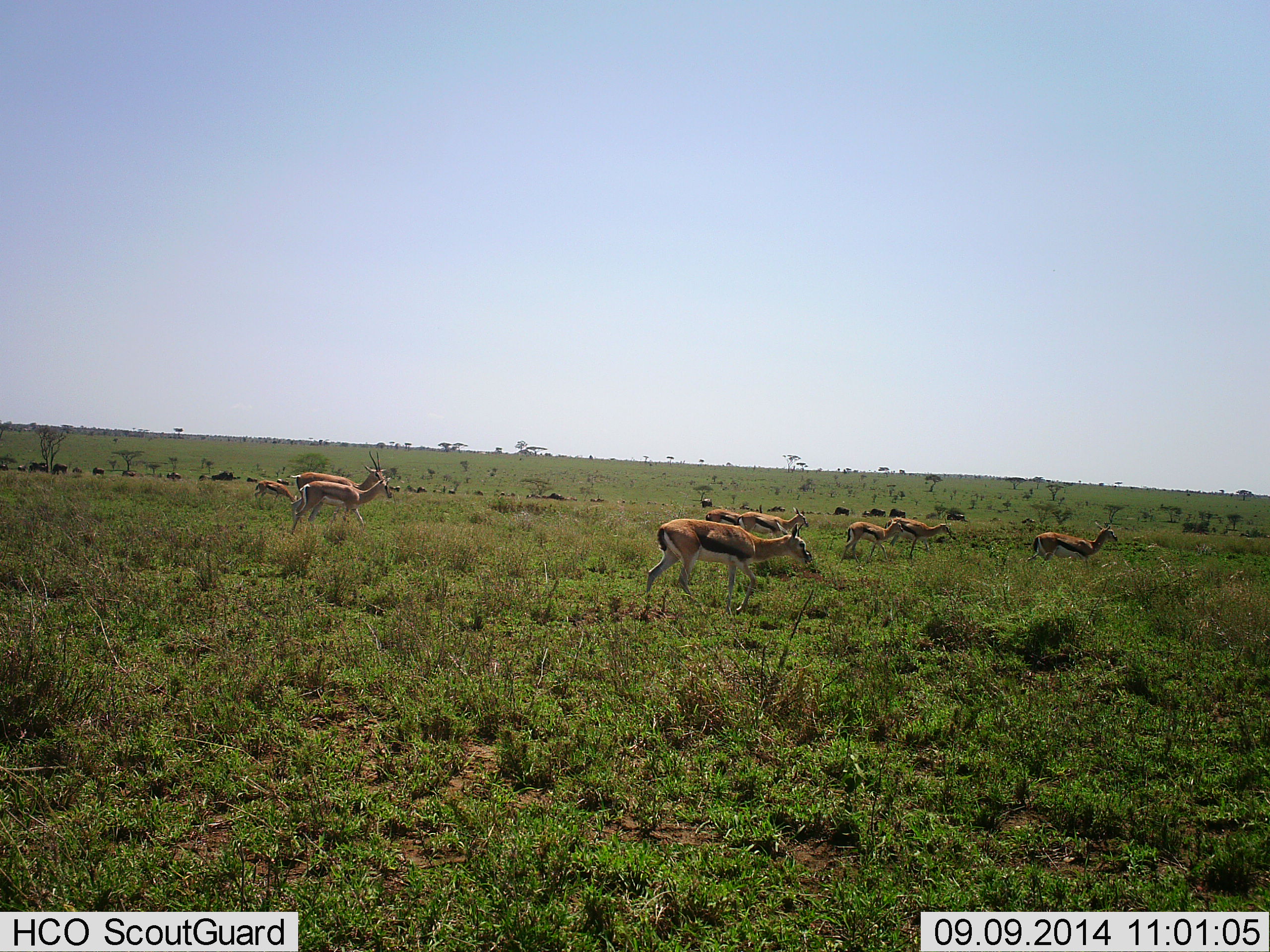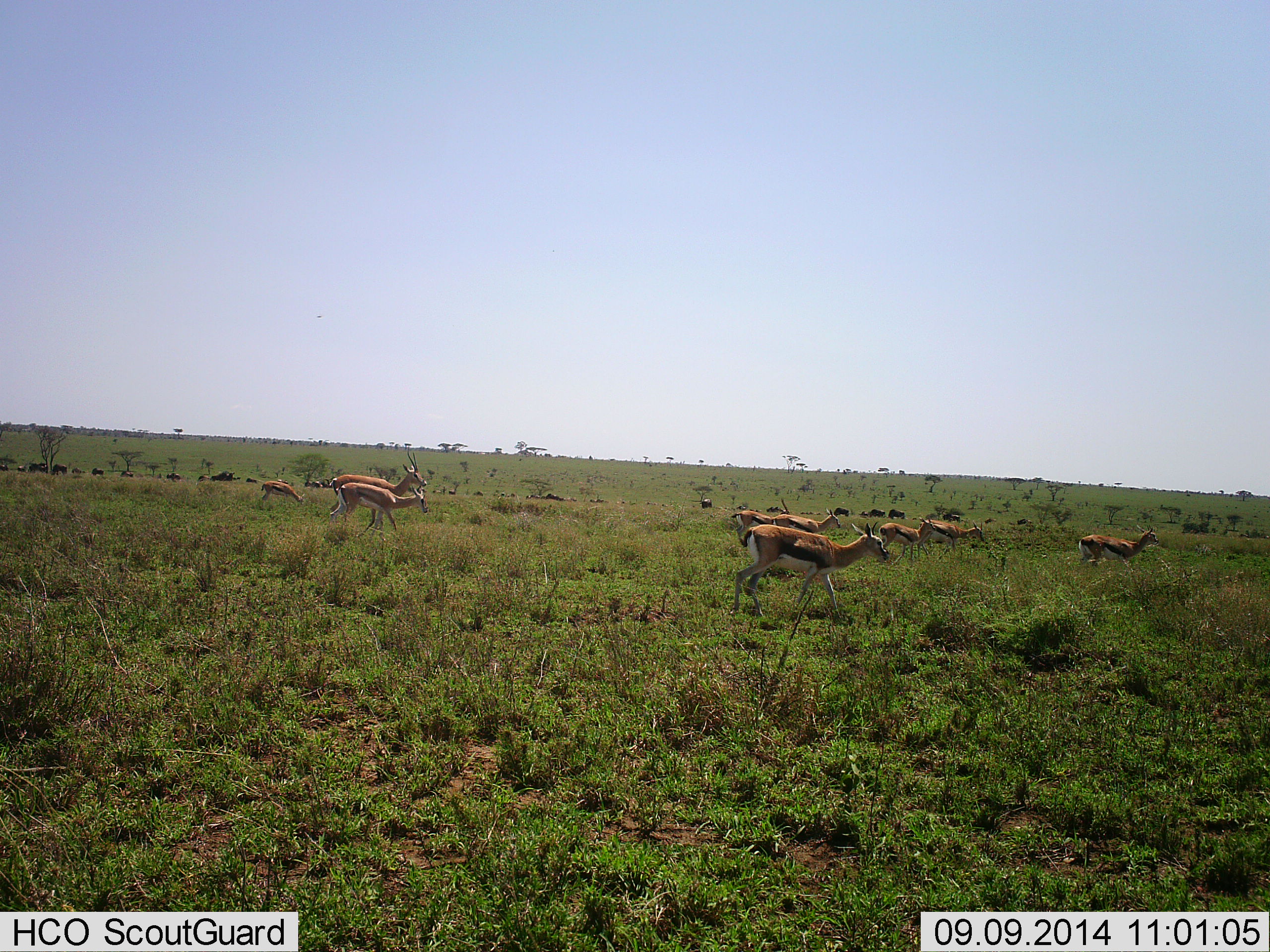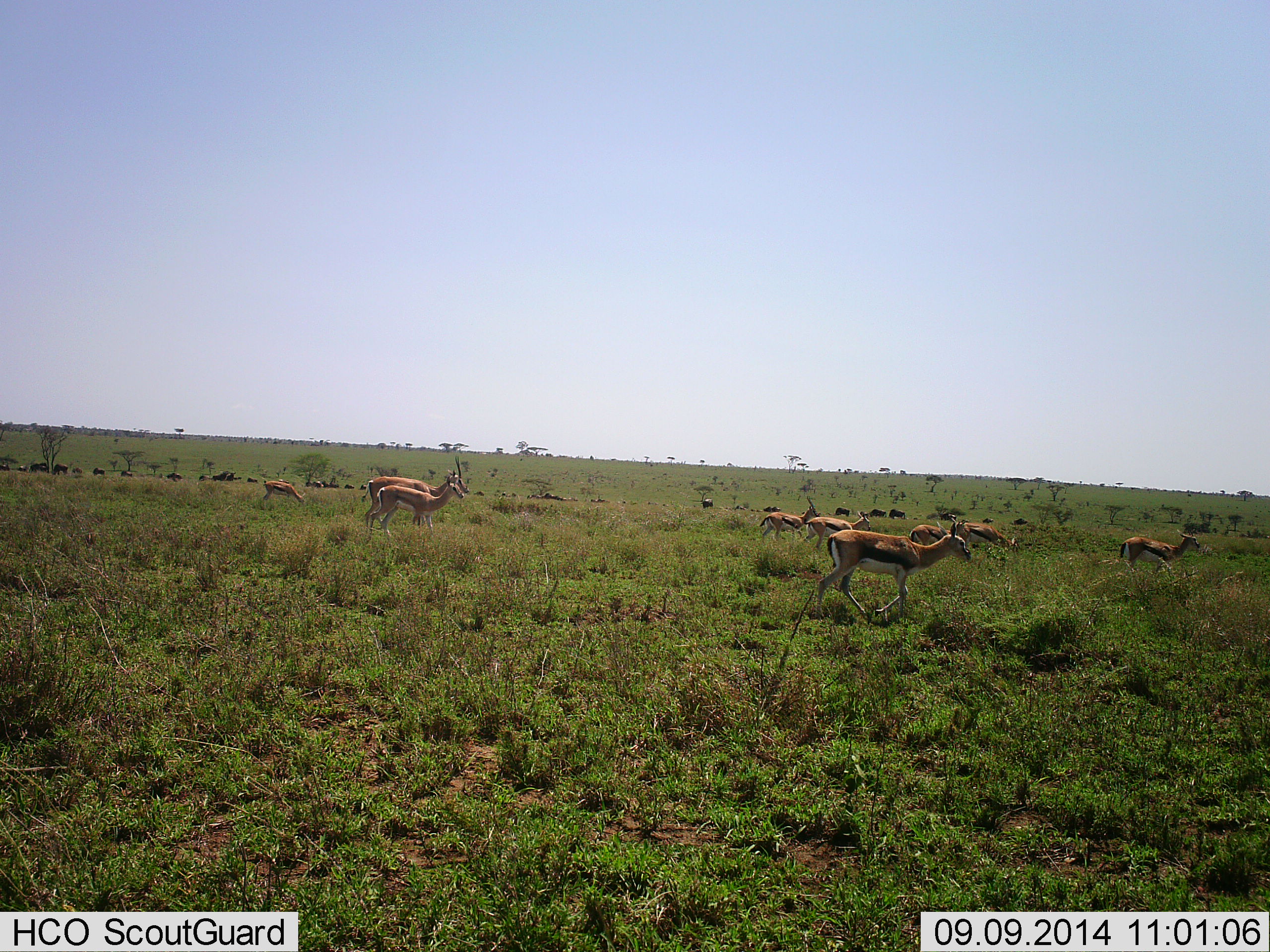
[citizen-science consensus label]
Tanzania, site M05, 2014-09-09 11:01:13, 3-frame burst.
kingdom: Animalia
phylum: Chordata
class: Mammalia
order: Artiodactyla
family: Bovidae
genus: Eudorcas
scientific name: Eudorcas thomsonii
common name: thomson's gazelle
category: gazellethomsons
Gazellethomsons (thomson's gazelle) (Eudorcas thomsonii), count 9. Behavior (volunteer vote fractions): standing 33%, resting 0%, moving 92%, interacting 8%. Young present (vote fraction): 25%. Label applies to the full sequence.